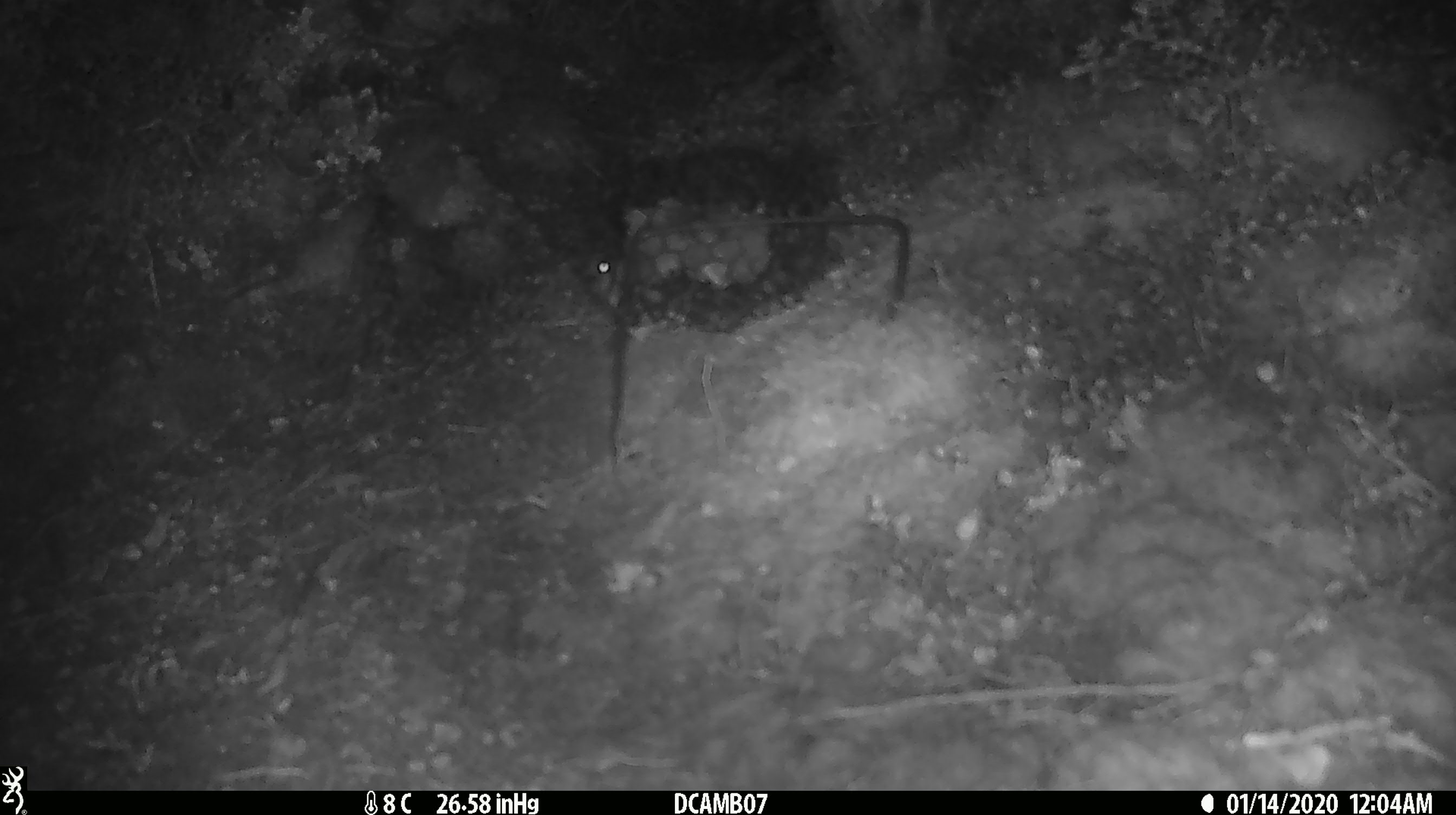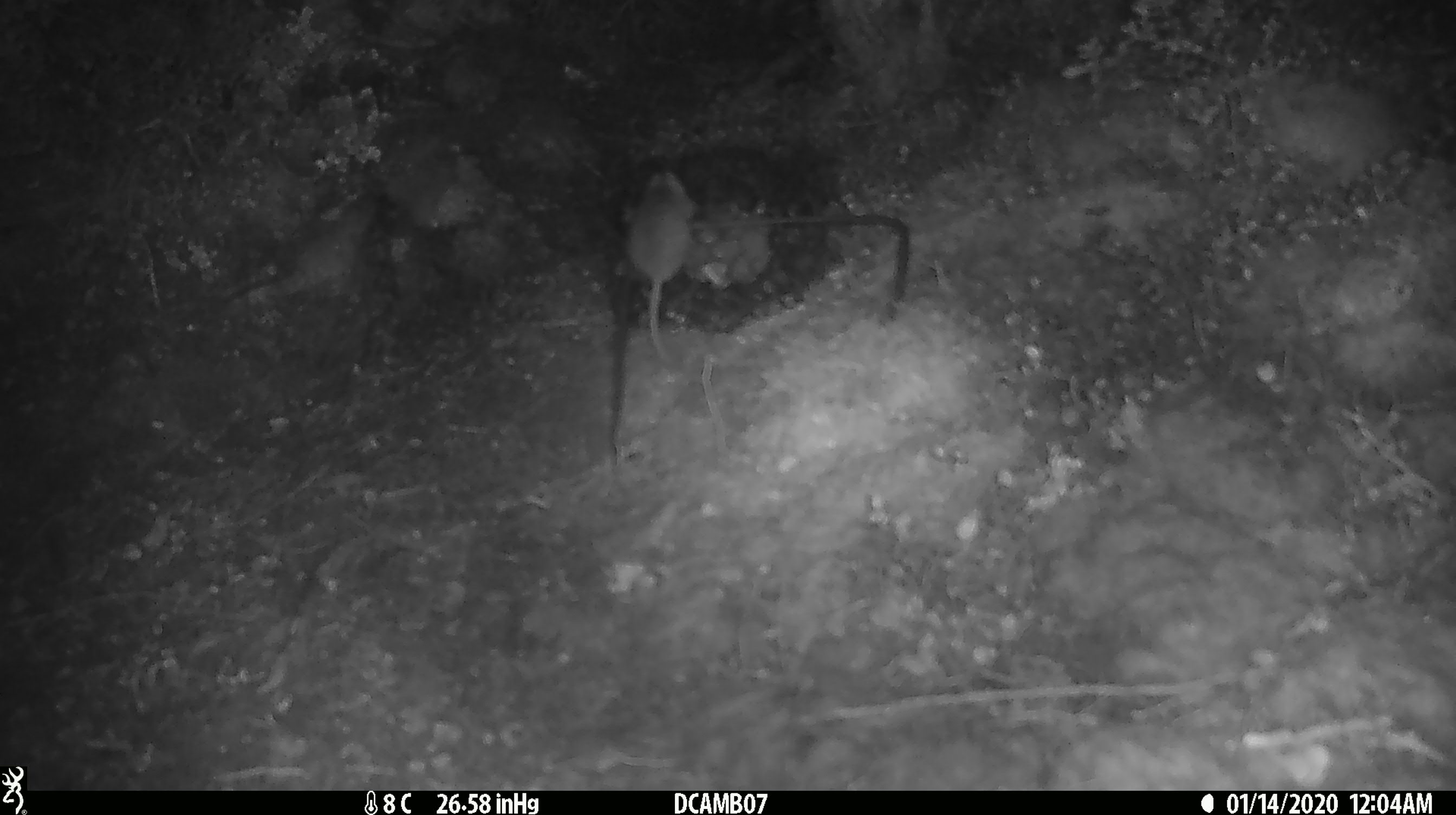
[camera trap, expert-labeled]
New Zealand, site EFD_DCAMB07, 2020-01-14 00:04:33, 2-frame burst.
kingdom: Animalia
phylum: Chordata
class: Mammalia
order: Rodentia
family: Muridae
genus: Mus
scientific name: Mus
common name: mouse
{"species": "mouse (Mus)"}